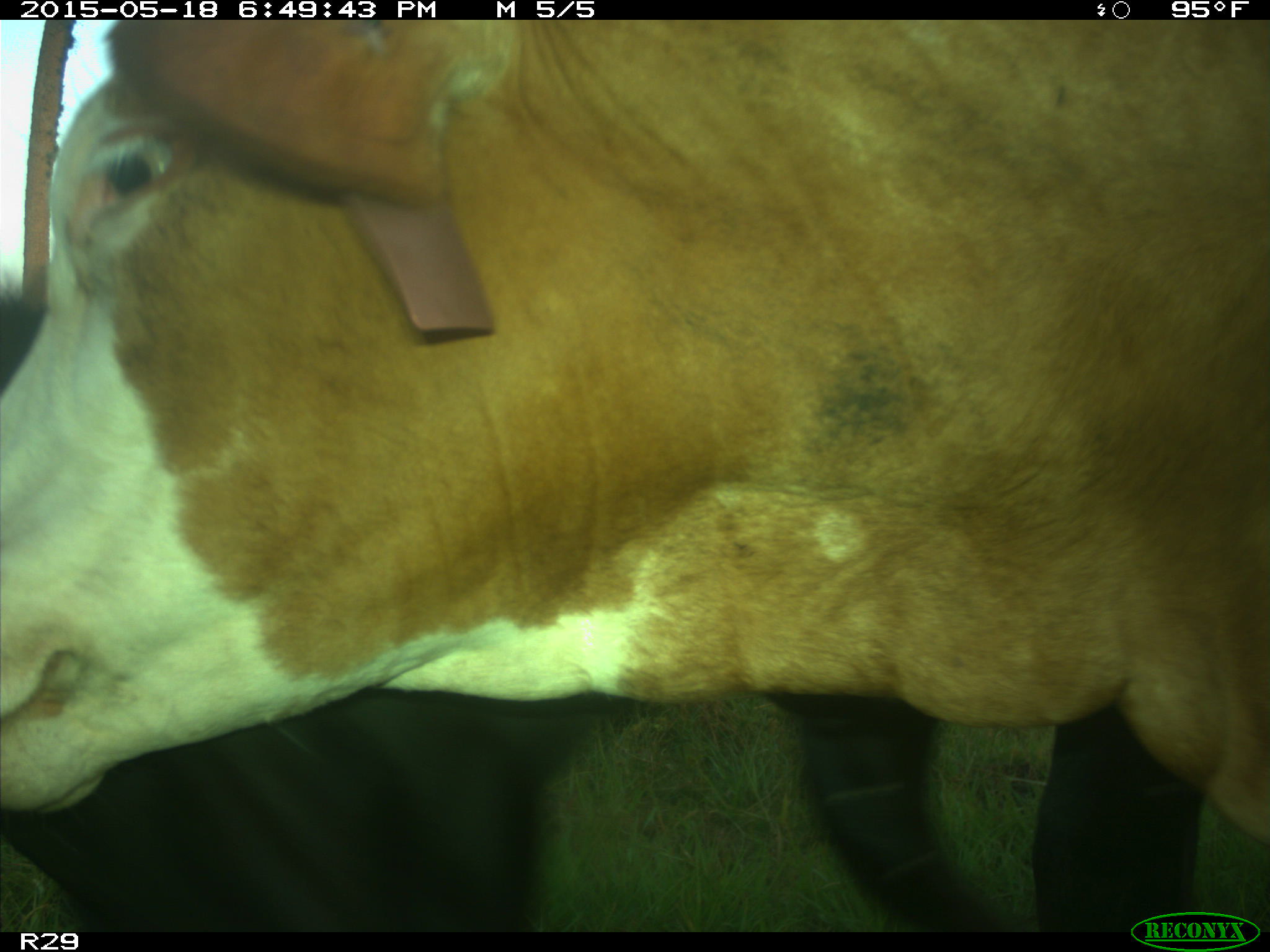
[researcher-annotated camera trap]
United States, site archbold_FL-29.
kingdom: Animalia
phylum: Chordata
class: Mammalia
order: Artiodactyla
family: Bovidae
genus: Bos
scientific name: Bos taurus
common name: domestic cow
Bos taurus (domestic cow).